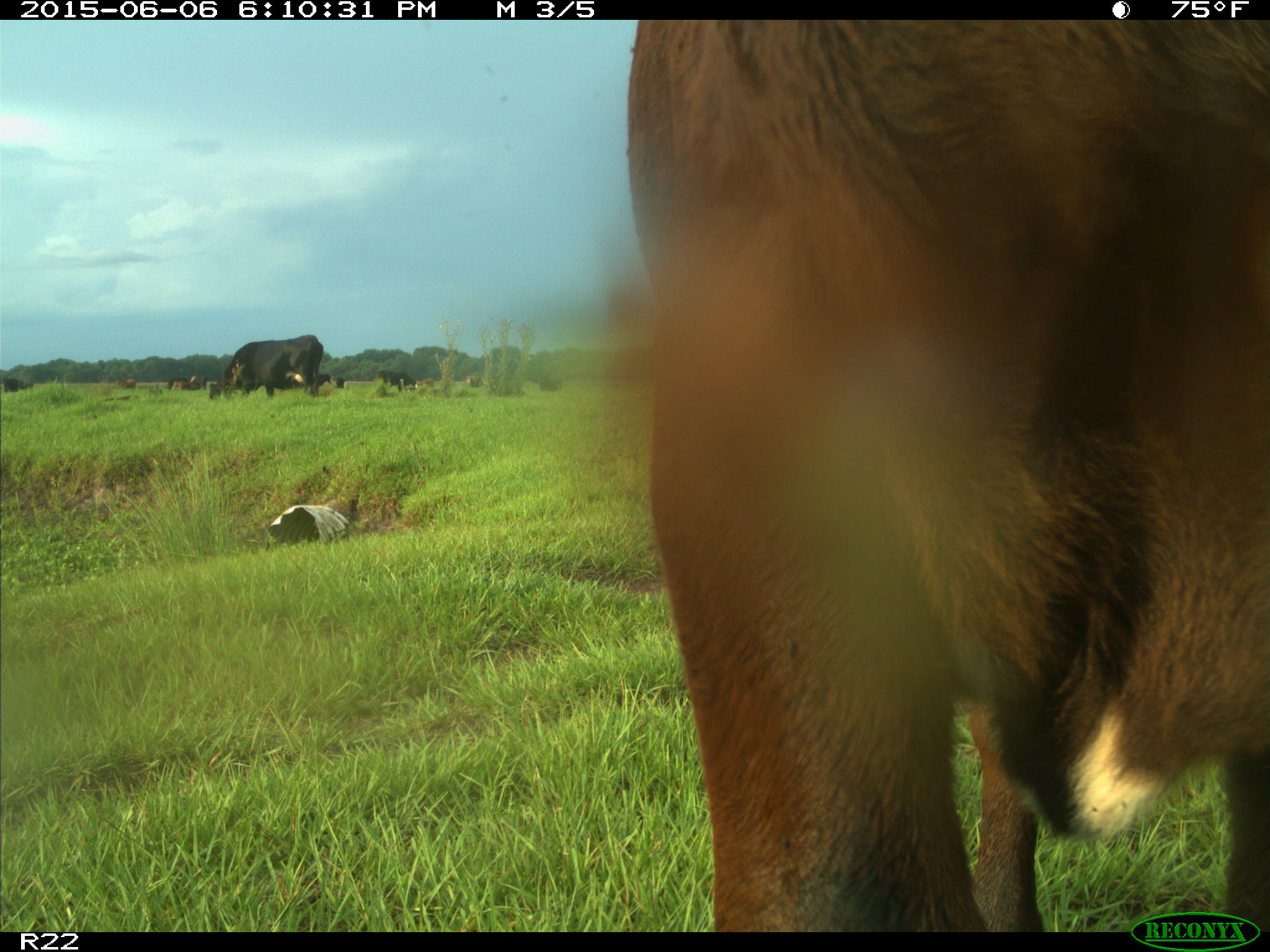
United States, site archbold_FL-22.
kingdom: Animalia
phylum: Chordata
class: Mammalia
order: Artiodactyla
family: Bovidae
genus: Bos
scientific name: Bos taurus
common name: domestic cow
Bos taurus (domestic cow).